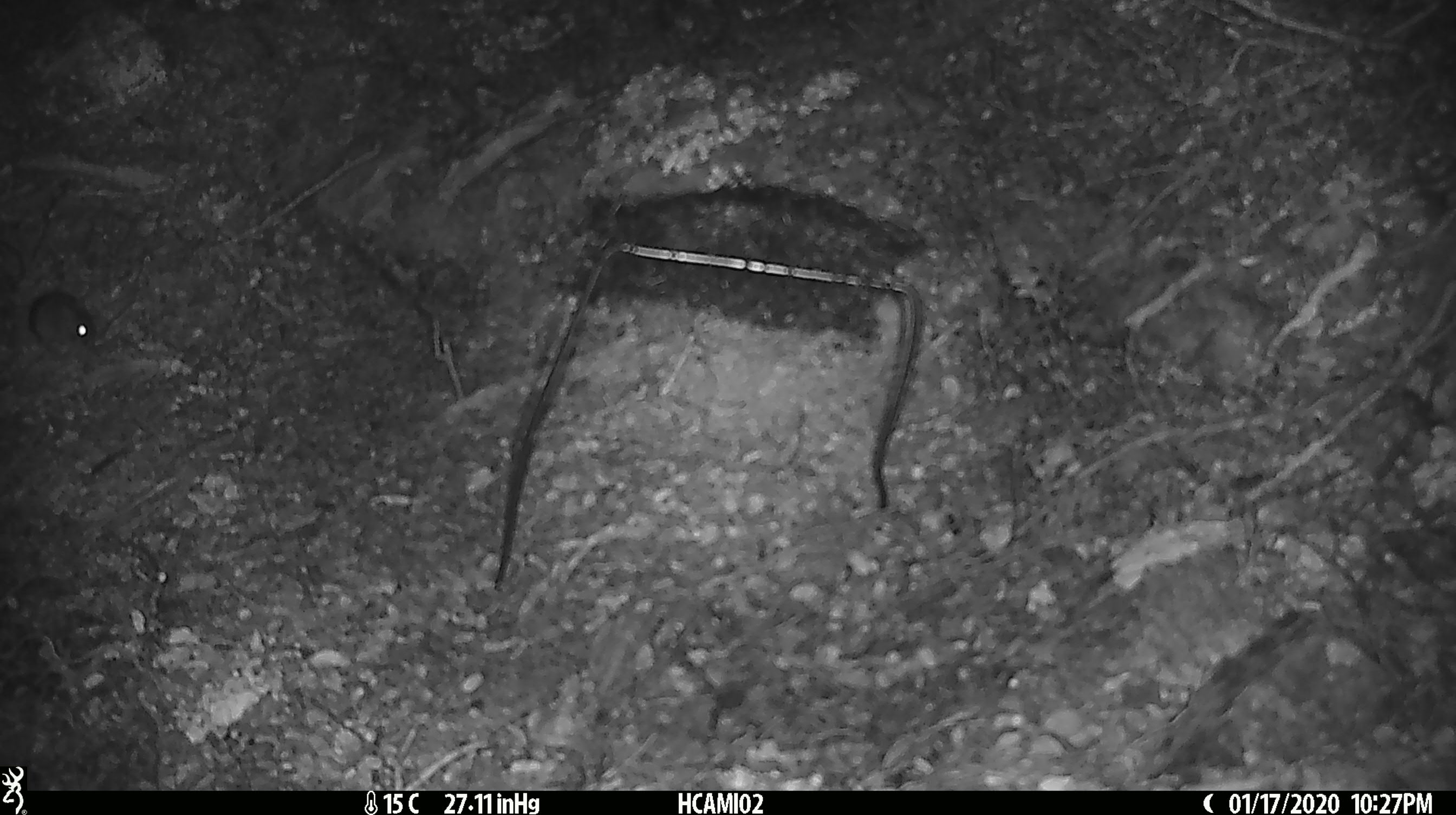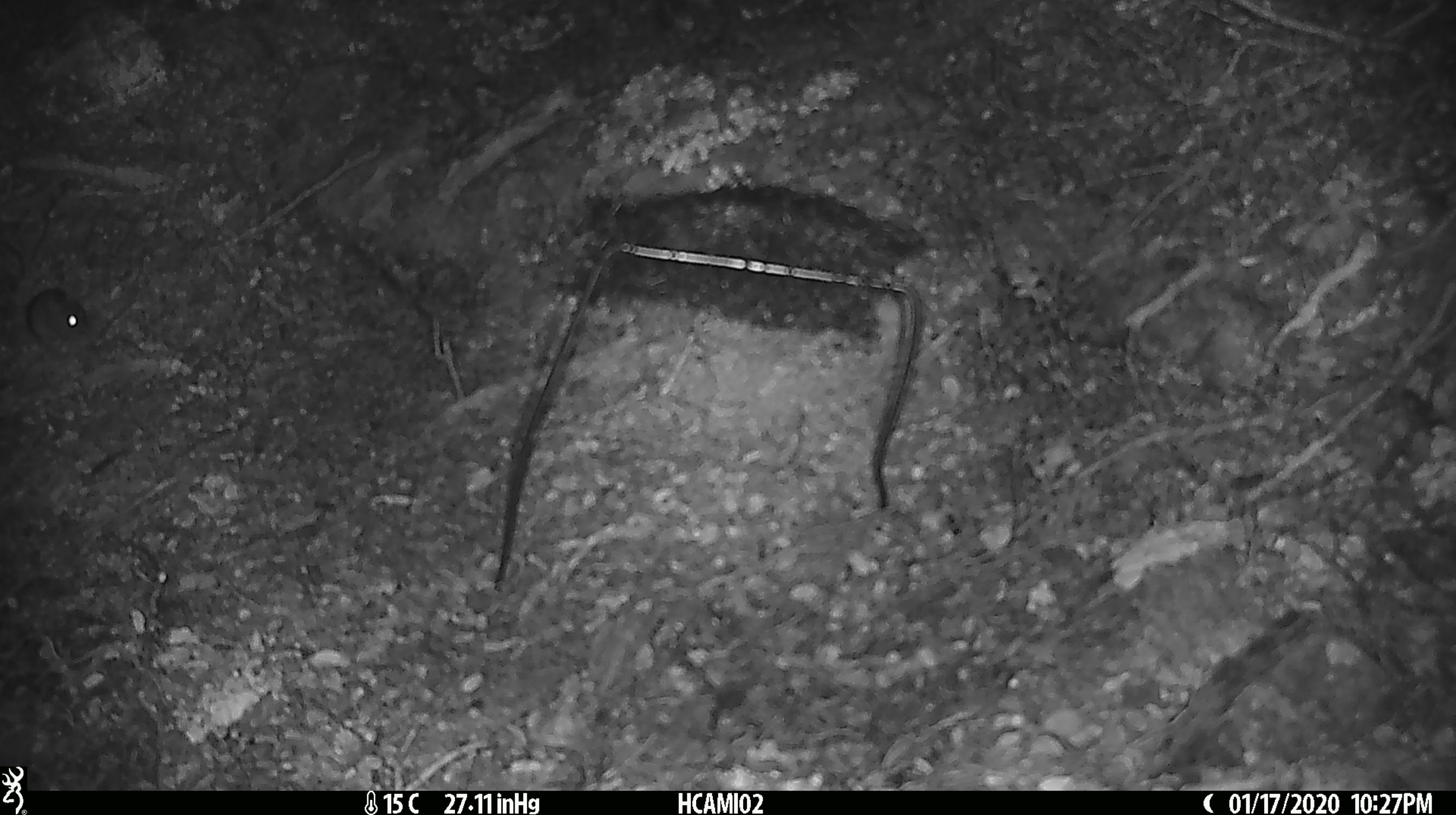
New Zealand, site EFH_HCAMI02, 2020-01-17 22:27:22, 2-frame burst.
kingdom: Animalia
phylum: Chordata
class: Mammalia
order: Rodentia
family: Muridae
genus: Mus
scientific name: Mus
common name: mouse